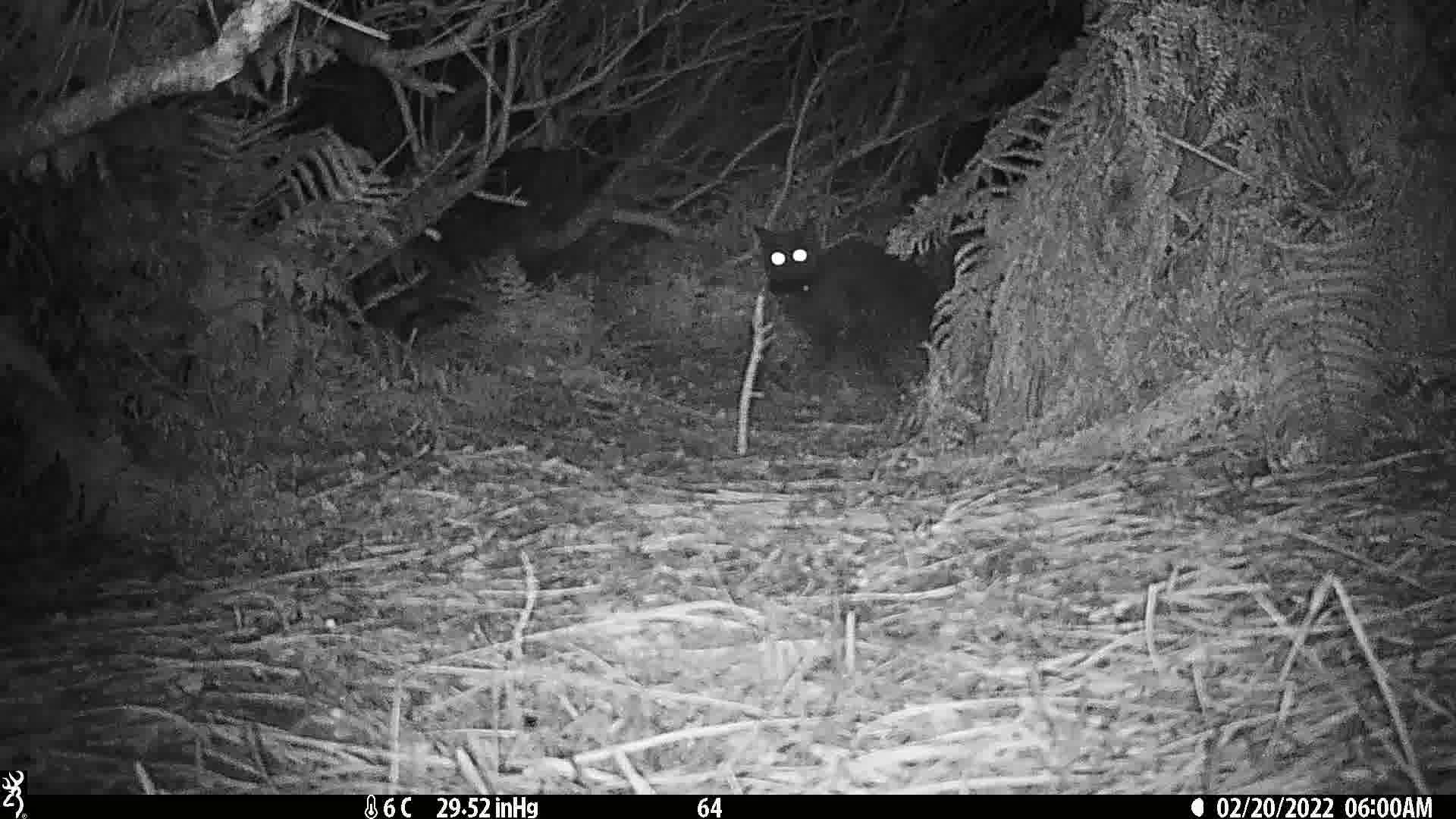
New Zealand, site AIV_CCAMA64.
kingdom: Animalia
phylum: Chordata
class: Mammalia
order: Carnivora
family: Felidae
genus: Felis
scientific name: Felis catus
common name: domestic cat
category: cat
Cat (domestic cat) (Felis catus).